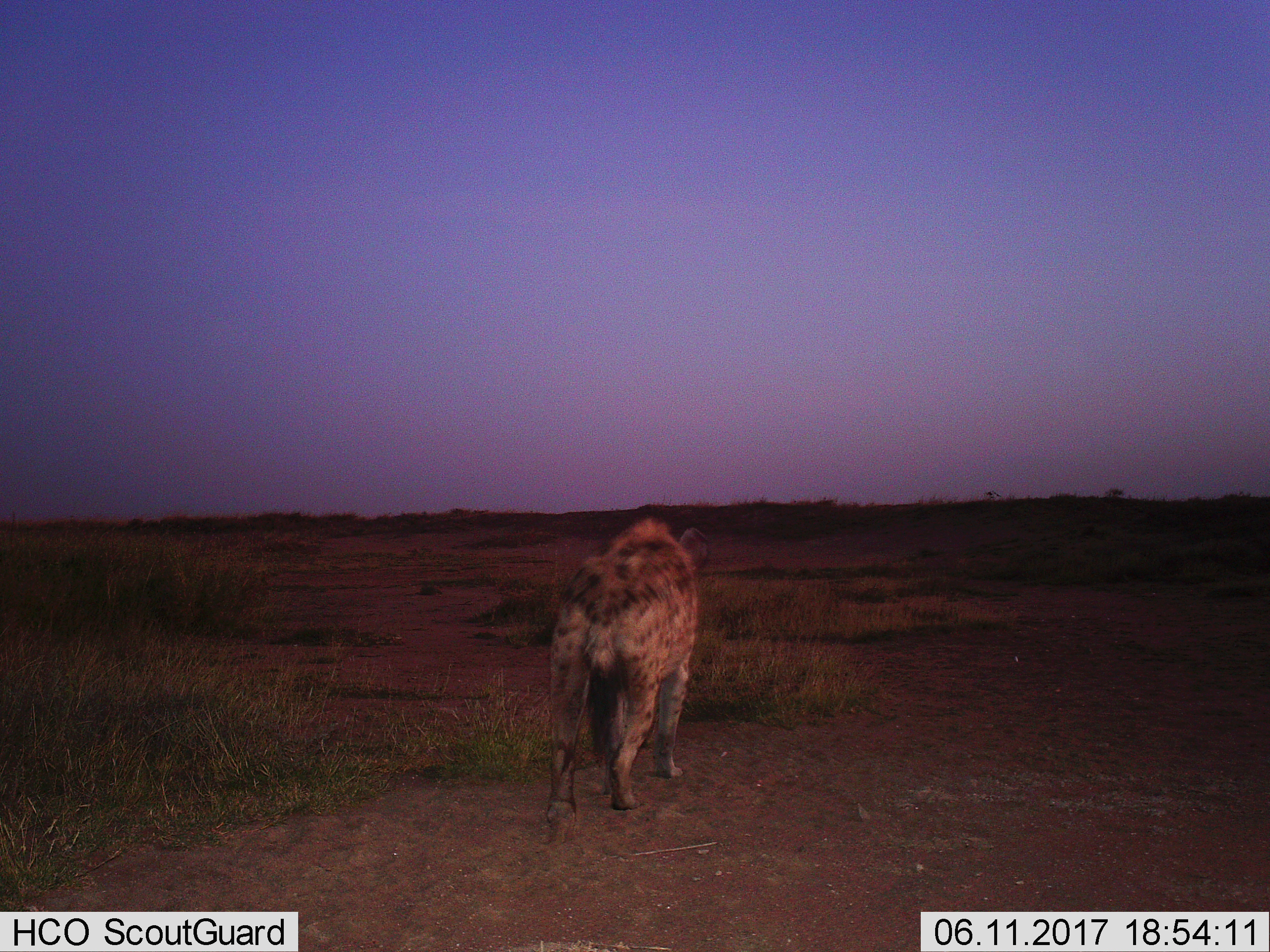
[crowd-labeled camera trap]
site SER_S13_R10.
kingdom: Animalia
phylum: Chordata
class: Mammalia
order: Carnivora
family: Hyaenidae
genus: Crocuta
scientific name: Crocuta crocuta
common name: spotted hyena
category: hyenaspotted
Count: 1.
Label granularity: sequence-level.